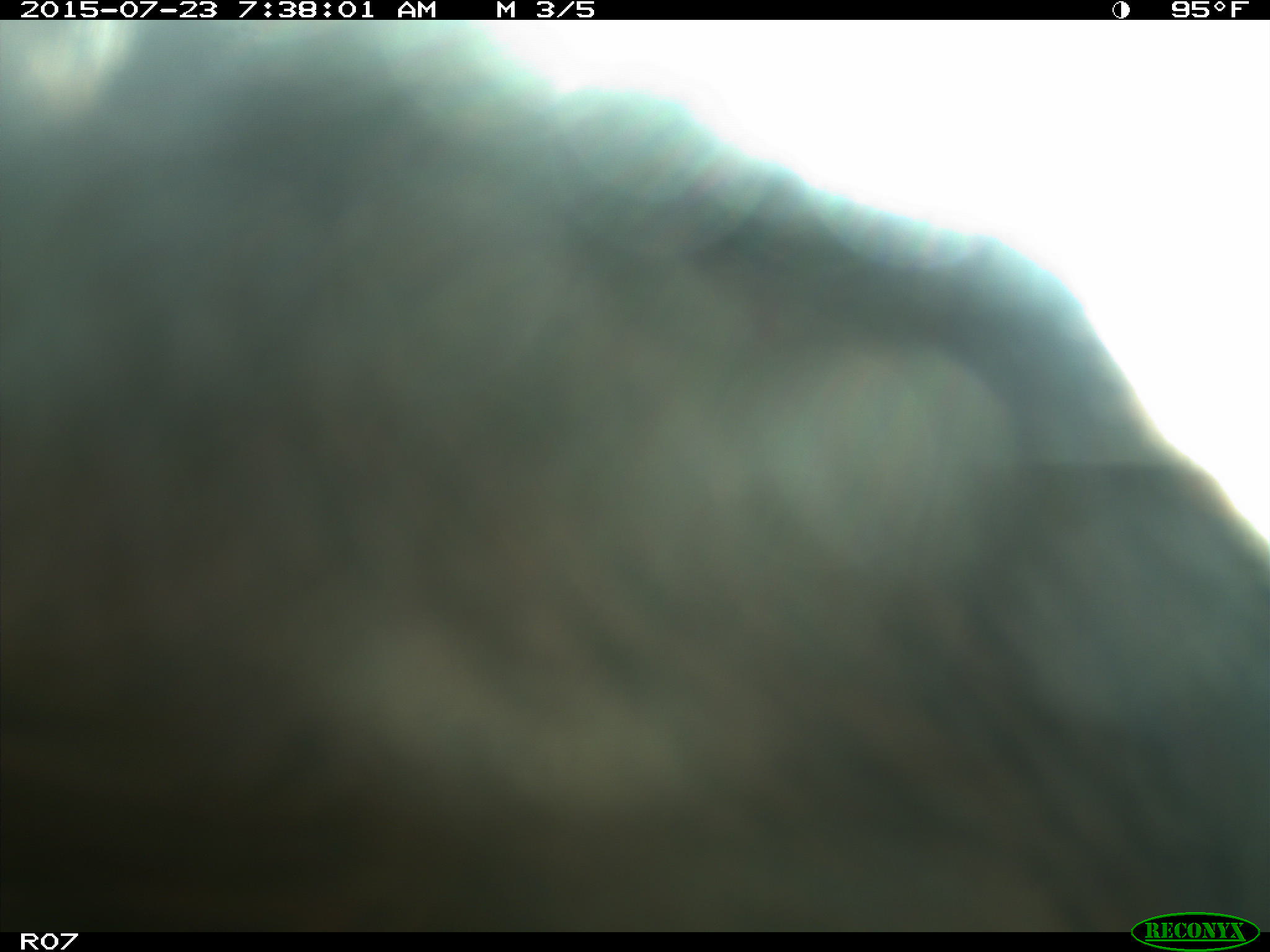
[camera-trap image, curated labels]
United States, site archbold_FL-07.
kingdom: Animalia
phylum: Chordata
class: Mammalia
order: Artiodactyla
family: Bovidae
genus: Bos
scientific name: Bos taurus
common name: domestic cow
Bos taurus (domestic cow).